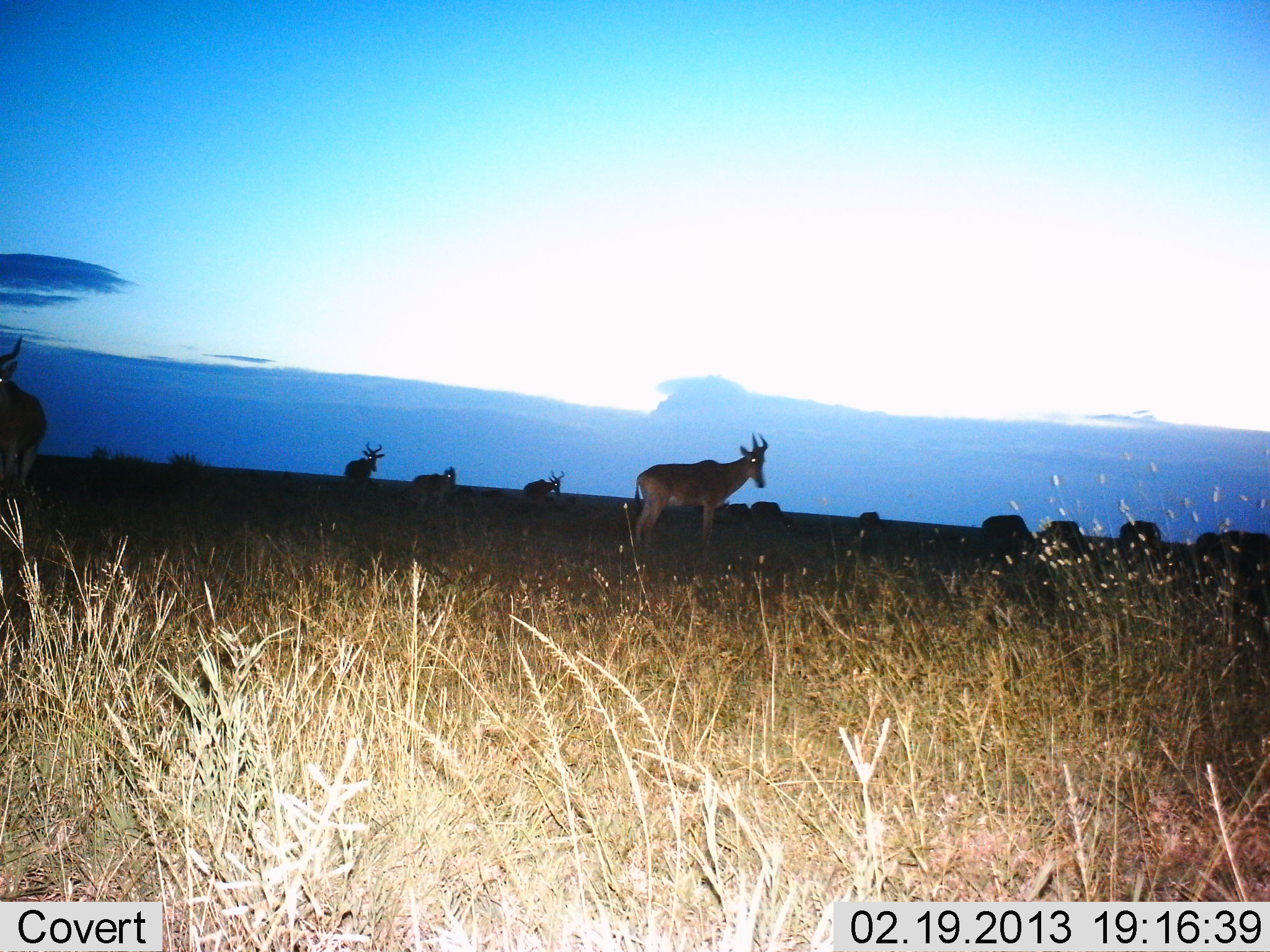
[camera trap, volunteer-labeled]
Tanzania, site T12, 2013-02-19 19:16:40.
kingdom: Animalia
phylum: Chordata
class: Mammalia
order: Artiodactyla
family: Bovidae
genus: Alcelaphus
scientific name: Alcelaphus buselaphus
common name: hartebeest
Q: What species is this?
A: Hartebeest (Alcelaphus buselaphus).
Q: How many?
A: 11-50.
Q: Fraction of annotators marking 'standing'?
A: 92%.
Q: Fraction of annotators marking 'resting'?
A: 4%.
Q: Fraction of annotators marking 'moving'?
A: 20%.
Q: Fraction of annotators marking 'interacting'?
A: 0%.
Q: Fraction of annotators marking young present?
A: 0%.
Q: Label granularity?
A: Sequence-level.